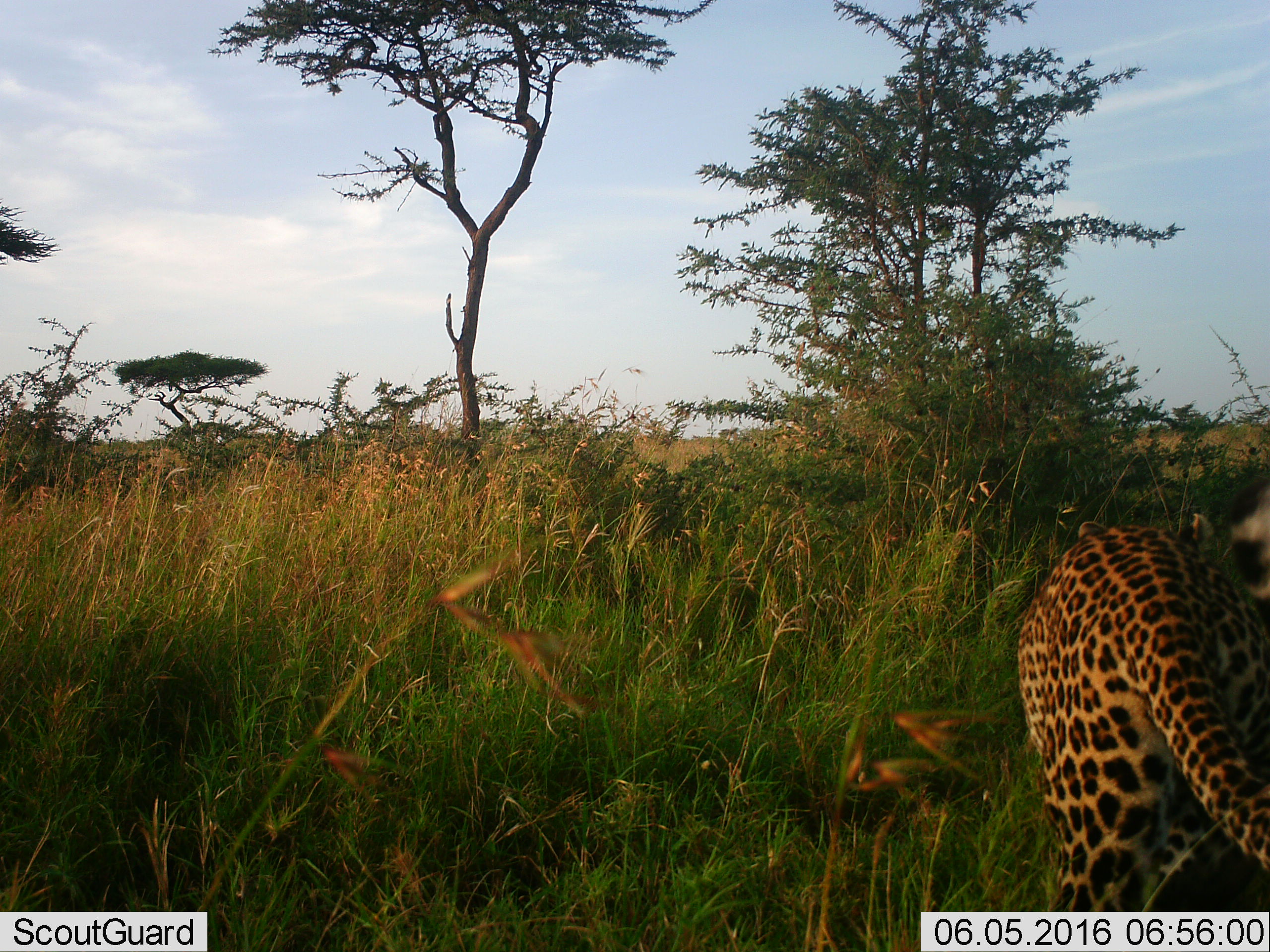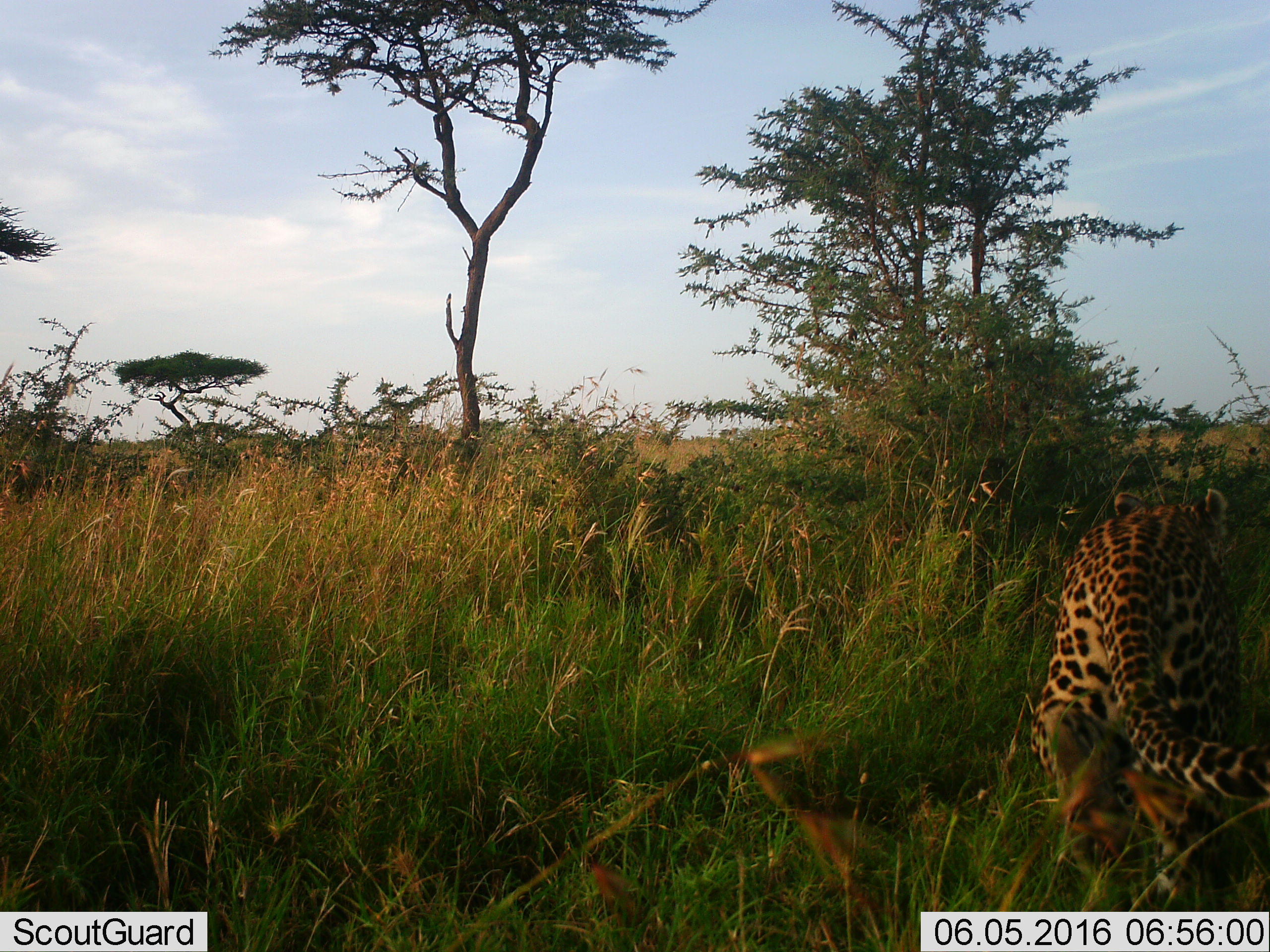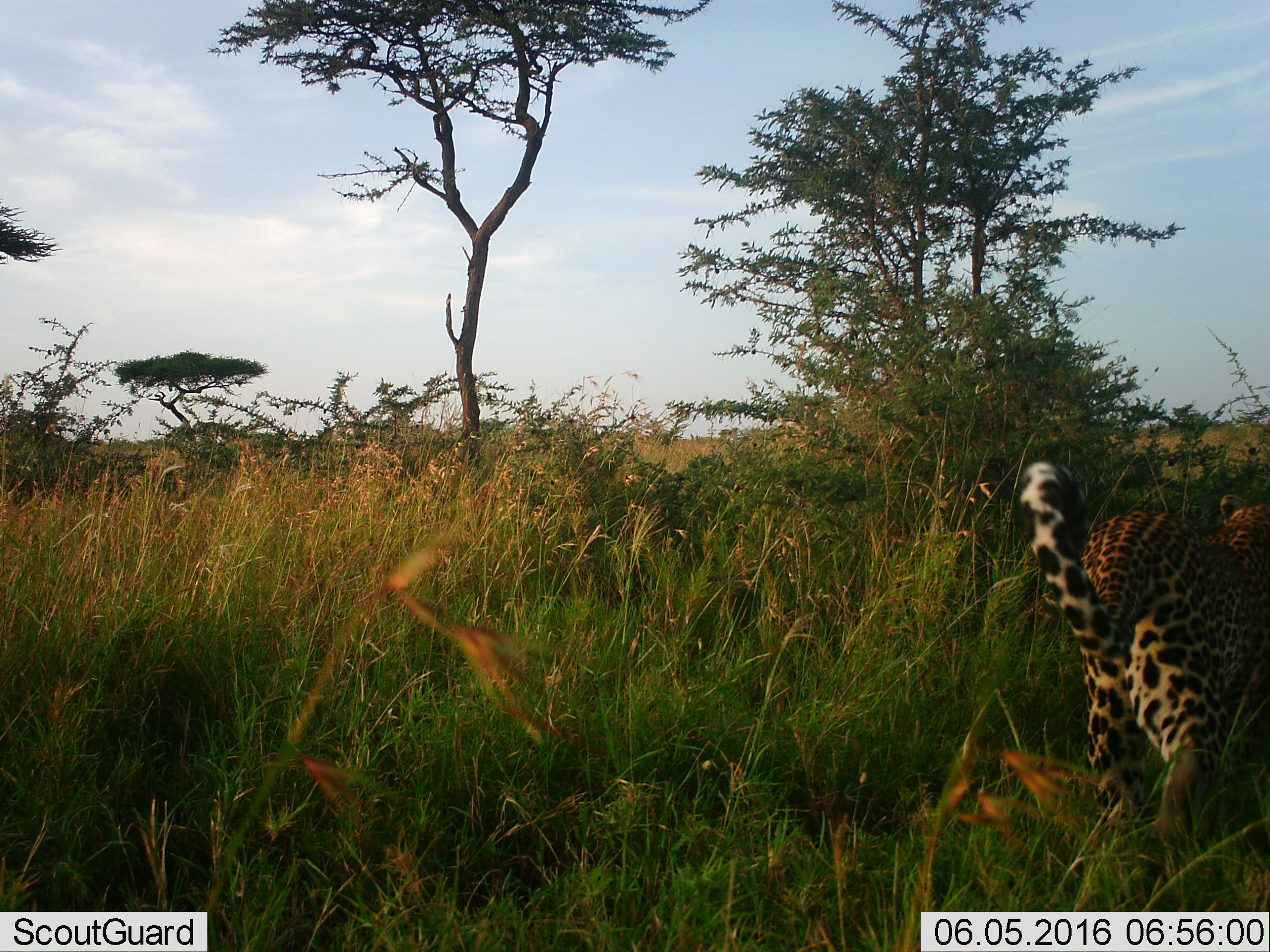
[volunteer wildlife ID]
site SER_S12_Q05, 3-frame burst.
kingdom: Animalia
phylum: Chordata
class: Mammalia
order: Carnivora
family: Felidae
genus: Panthera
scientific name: Panthera pardus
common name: leopard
Leopard (Panthera pardus), count 1. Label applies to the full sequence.